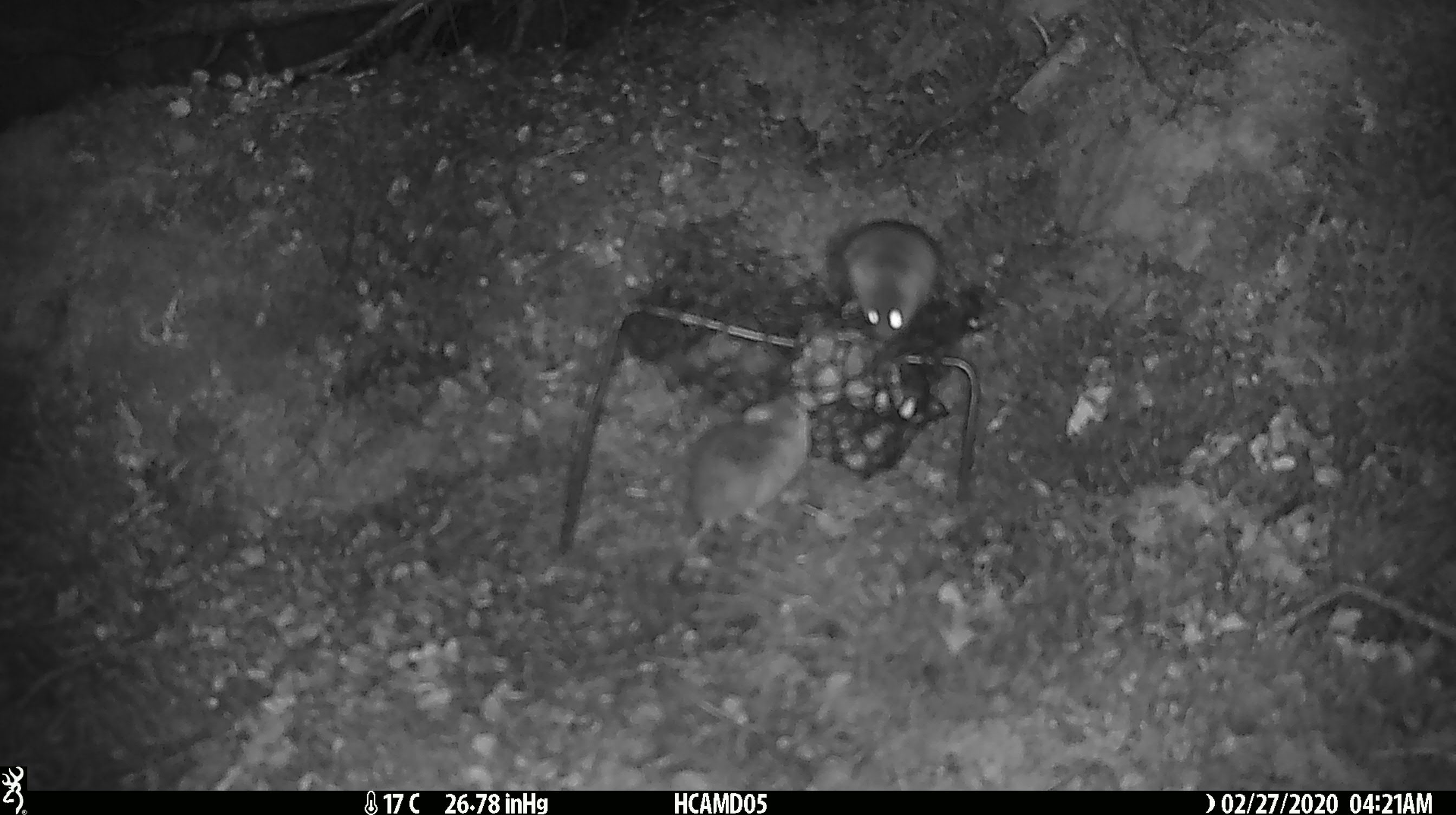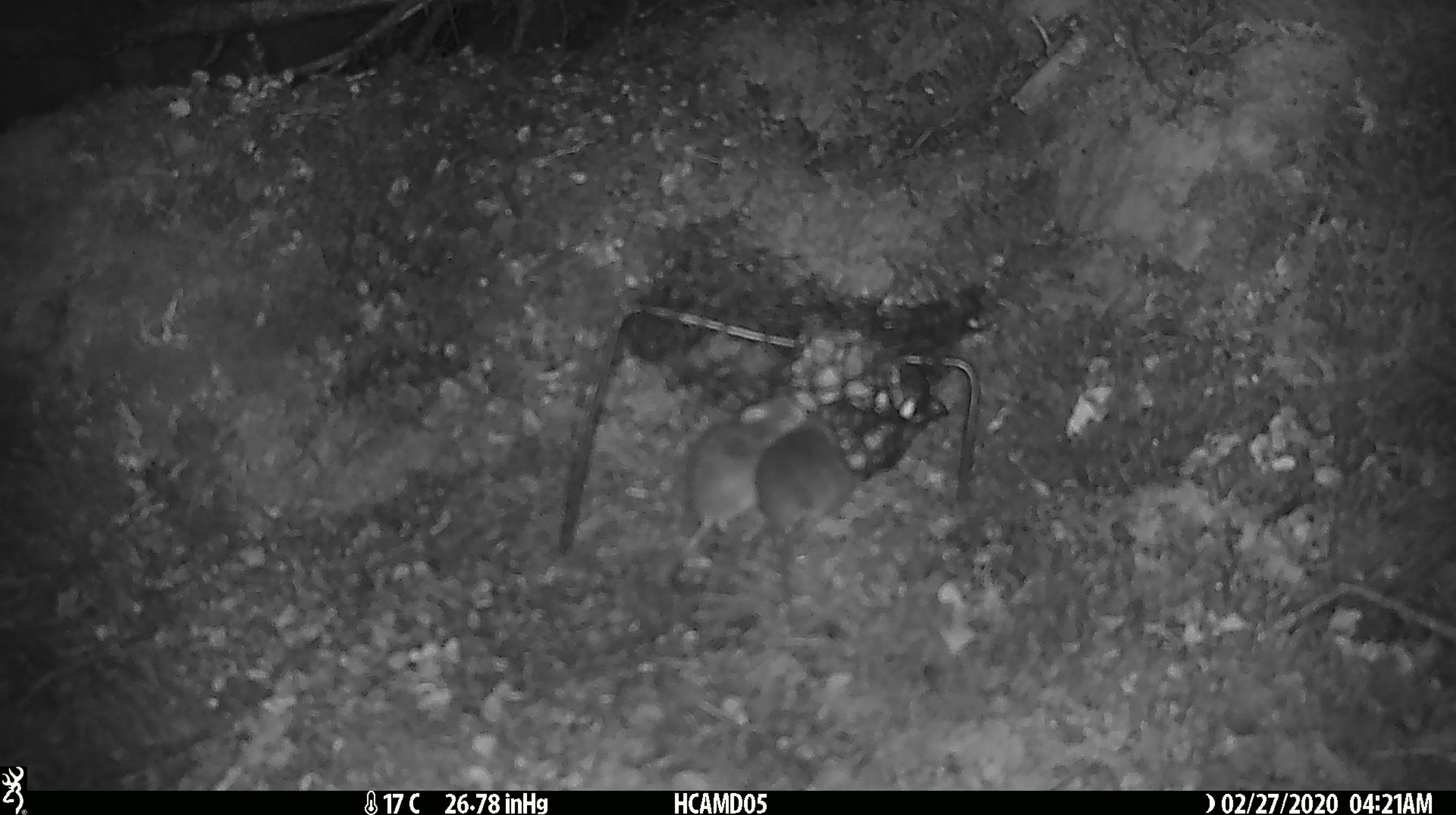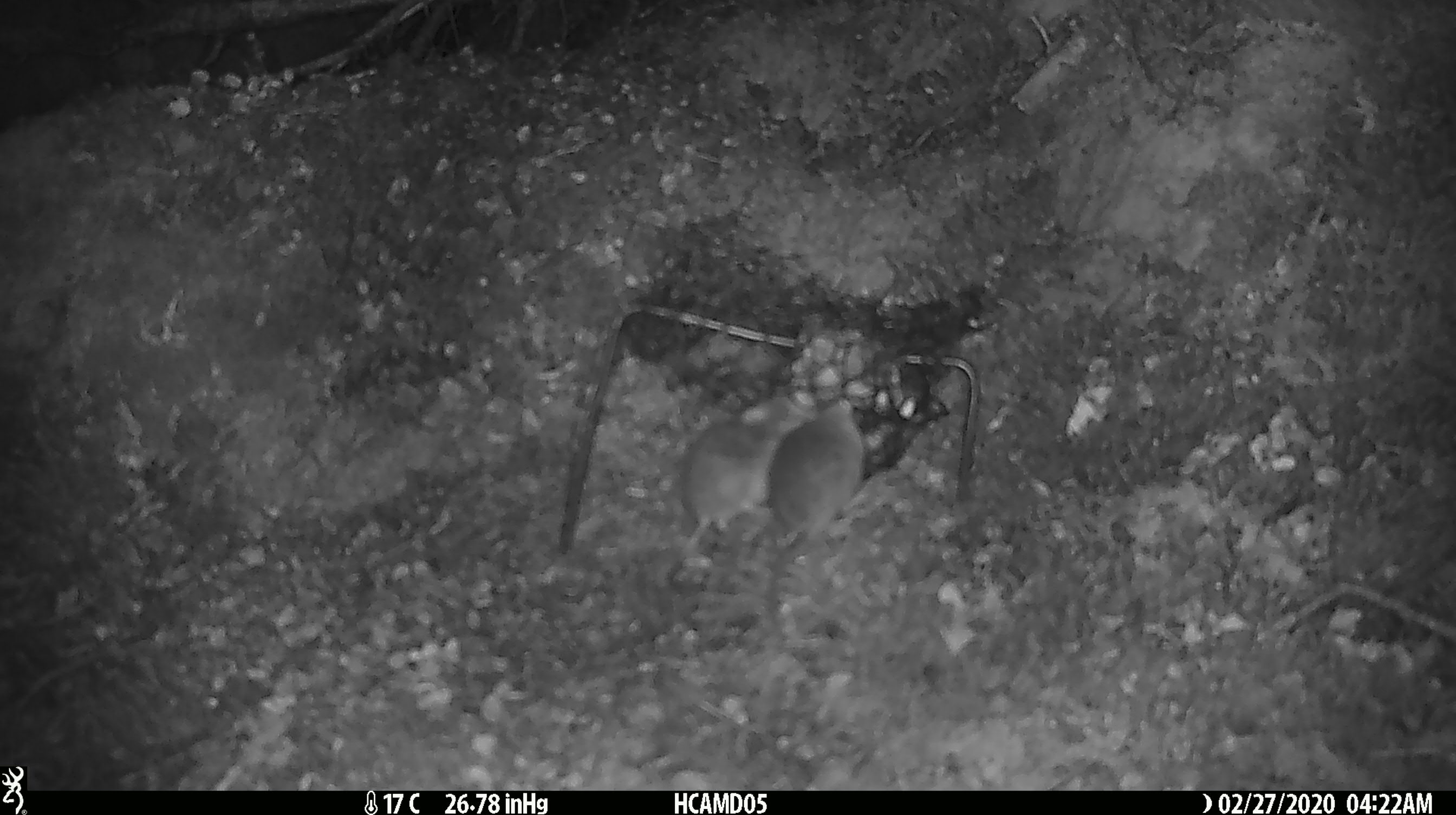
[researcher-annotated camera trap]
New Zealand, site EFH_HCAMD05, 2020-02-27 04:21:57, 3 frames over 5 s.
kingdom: Animalia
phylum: Chordata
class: Mammalia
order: Rodentia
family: Muridae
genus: Mus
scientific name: Mus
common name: mouse